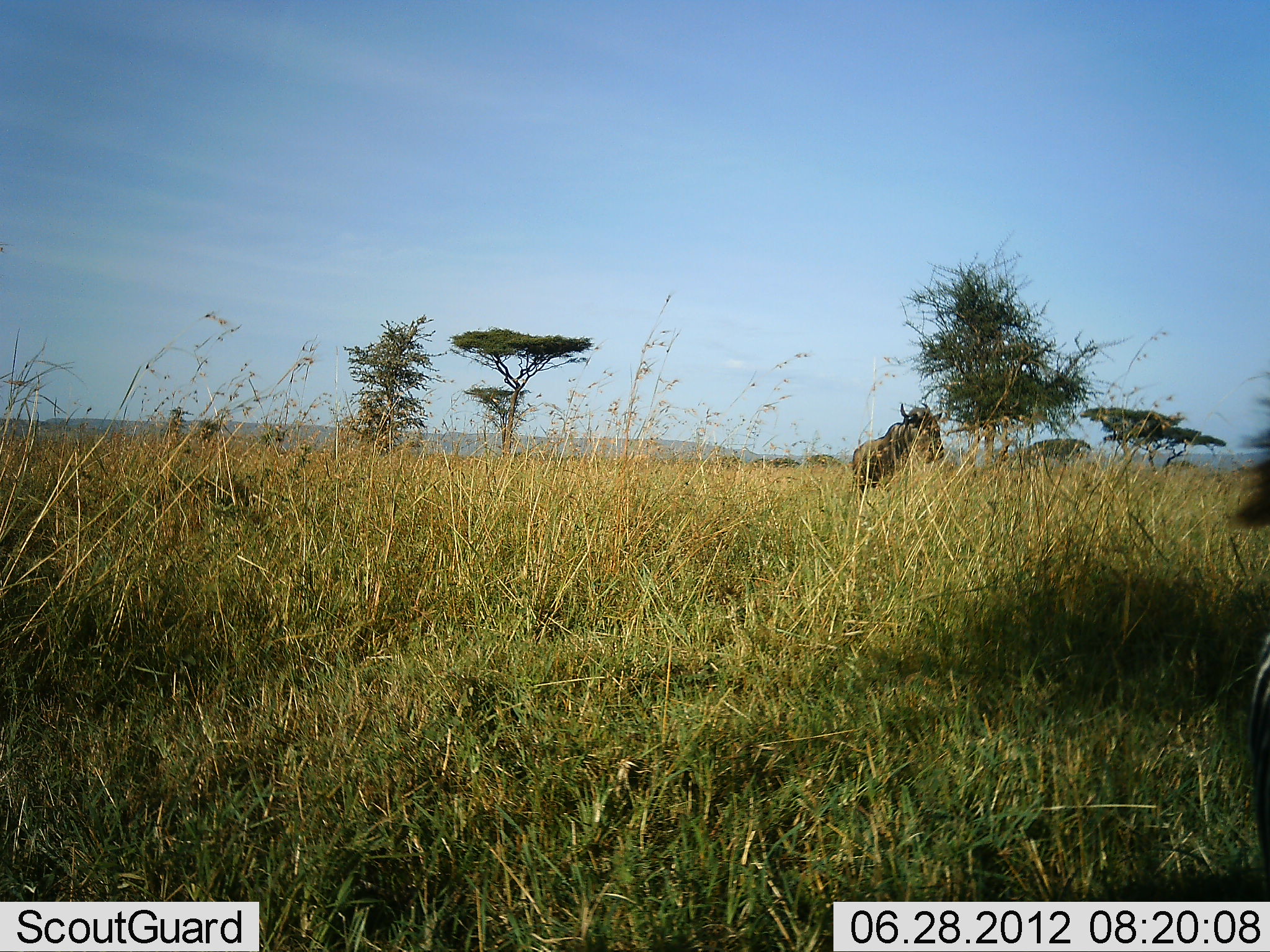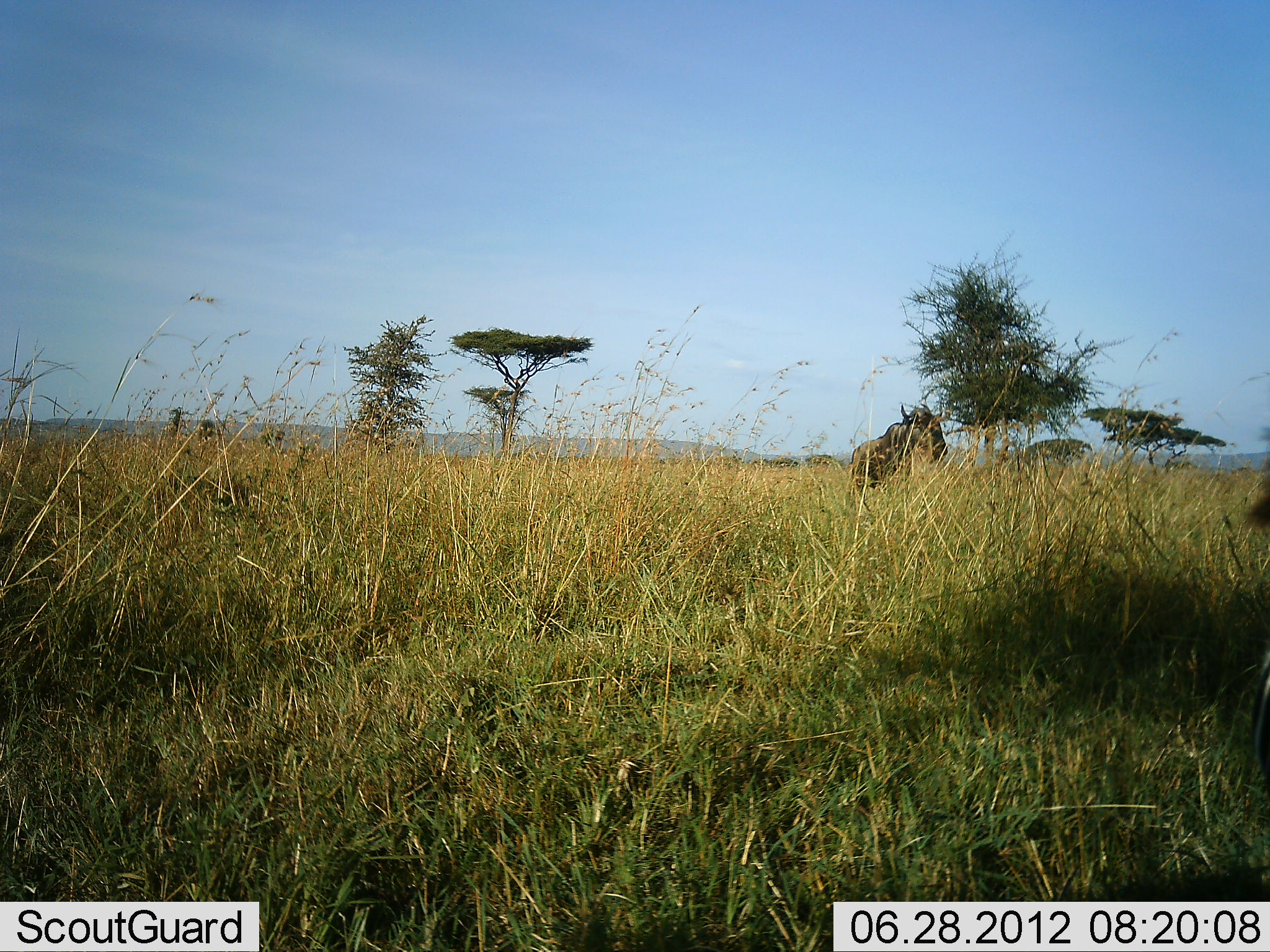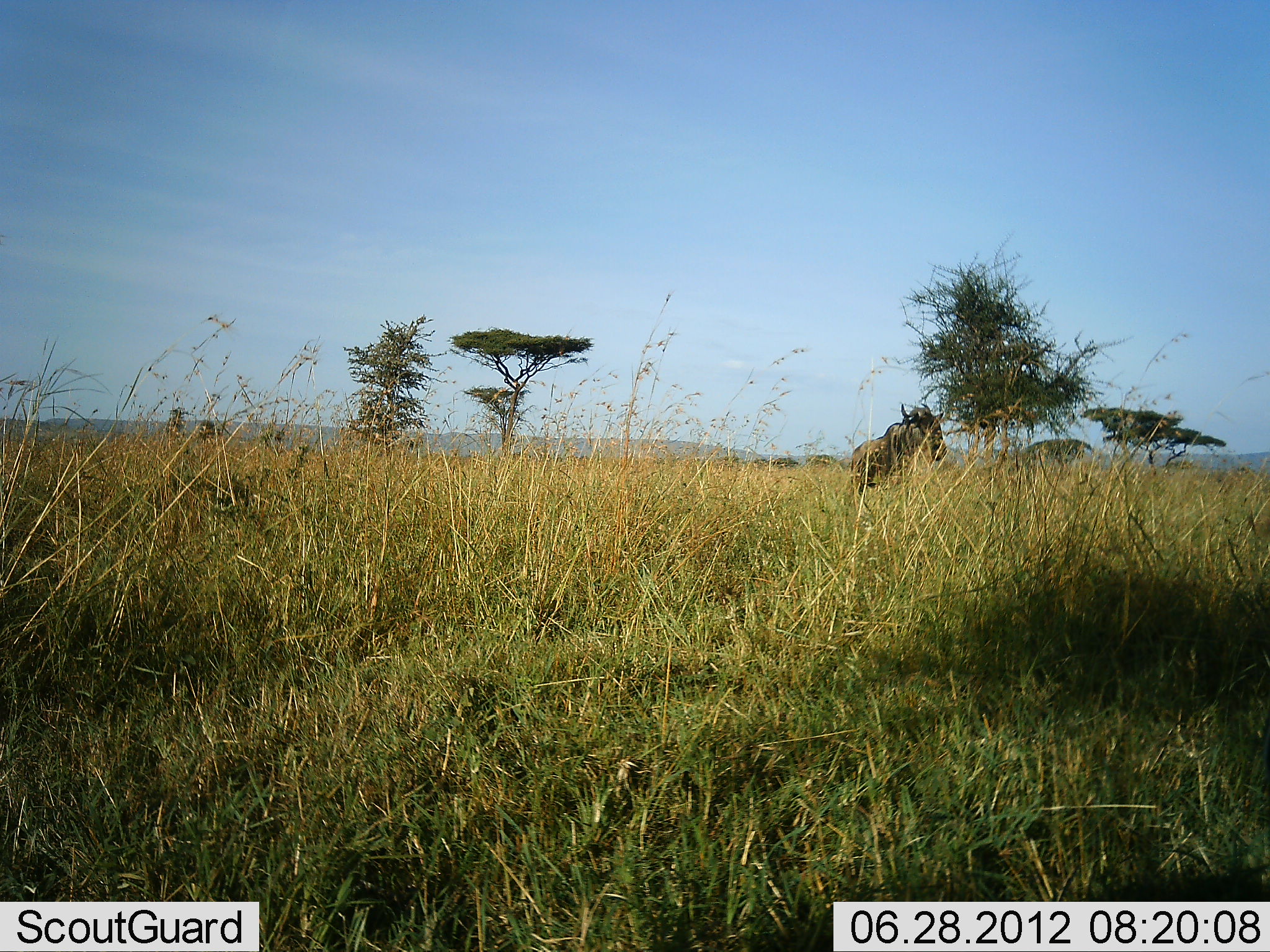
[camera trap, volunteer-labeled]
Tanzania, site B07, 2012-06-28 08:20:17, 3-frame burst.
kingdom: Animalia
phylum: Chordata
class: Mammalia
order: Artiodactyla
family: Bovidae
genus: Connochaetes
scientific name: Connochaetes taurinus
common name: blue wildebeest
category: wildebeest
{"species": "wildebeest (blue wildebeest) (Connochaetes taurinus)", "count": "2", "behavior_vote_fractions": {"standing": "100%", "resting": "10%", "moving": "0%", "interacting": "0%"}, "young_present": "0%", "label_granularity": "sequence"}